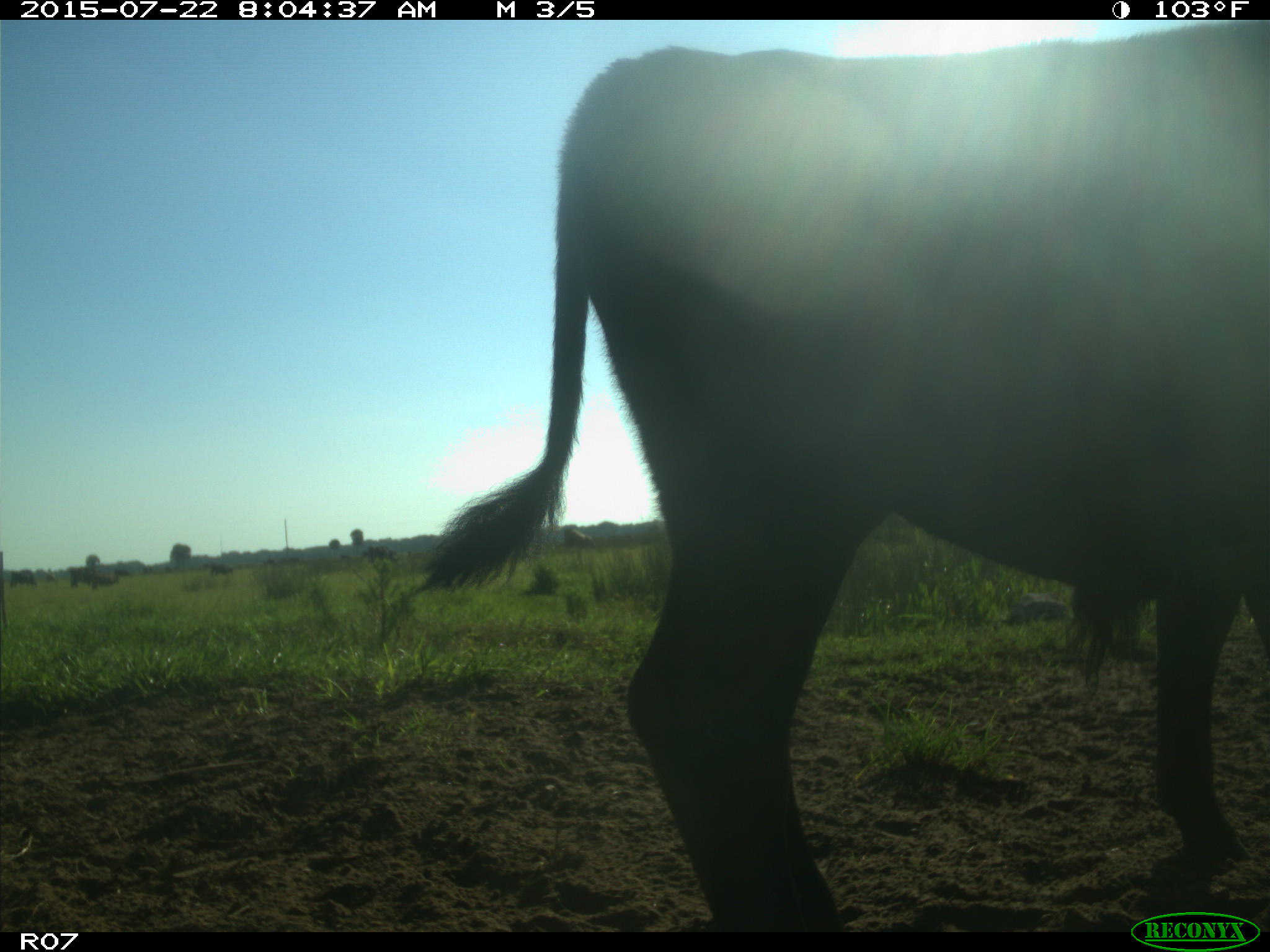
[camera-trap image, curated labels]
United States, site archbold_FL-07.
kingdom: Animalia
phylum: Chordata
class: Mammalia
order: Artiodactyla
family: Bovidae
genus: Bos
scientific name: Bos taurus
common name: domestic cow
Bos taurus (domestic cow).